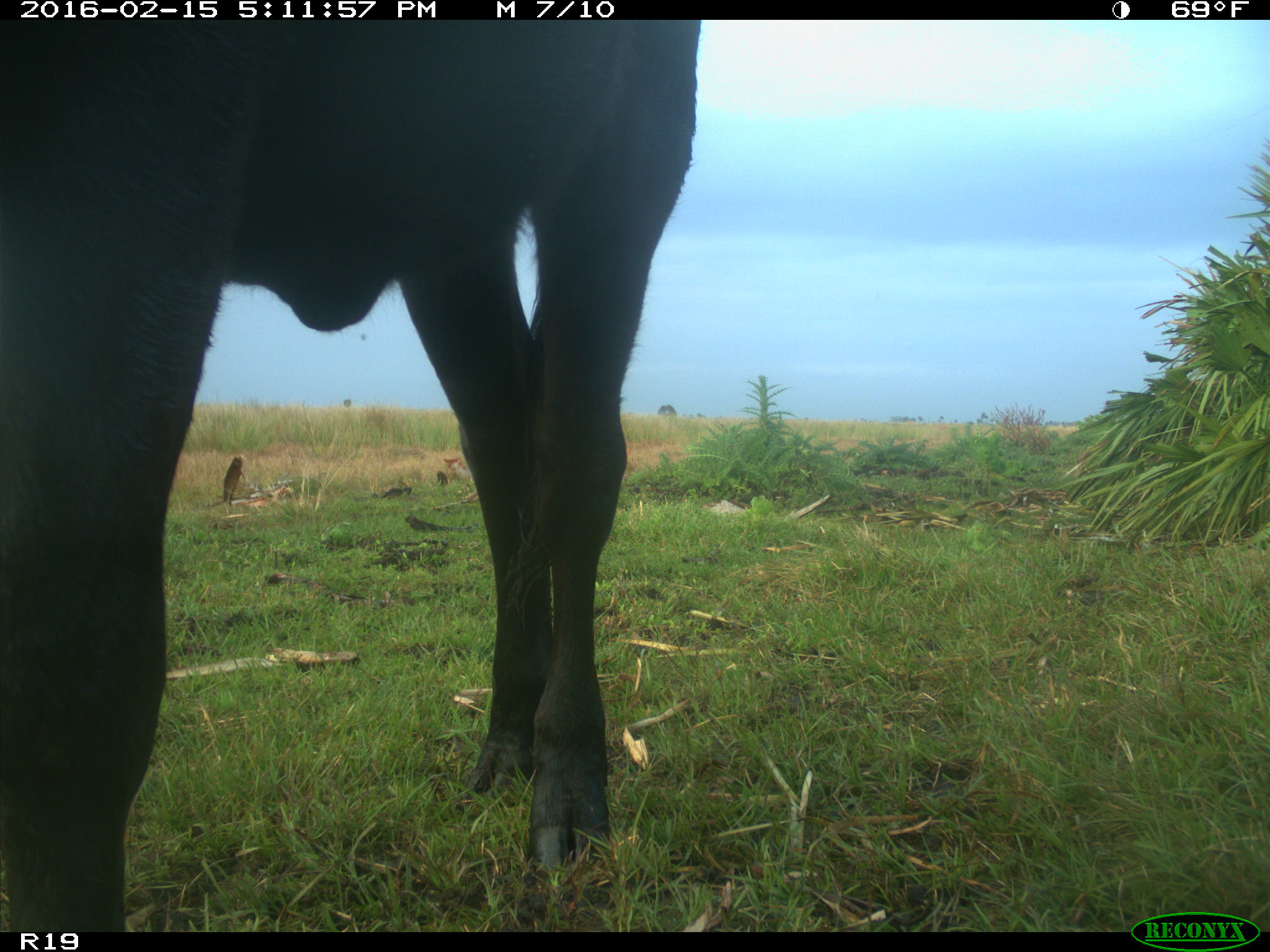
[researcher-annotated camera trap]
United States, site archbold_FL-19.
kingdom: Animalia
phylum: Chordata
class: Mammalia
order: Artiodactyla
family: Bovidae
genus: Bos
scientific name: Bos taurus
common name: domestic cow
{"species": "Bos taurus (domestic cow)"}